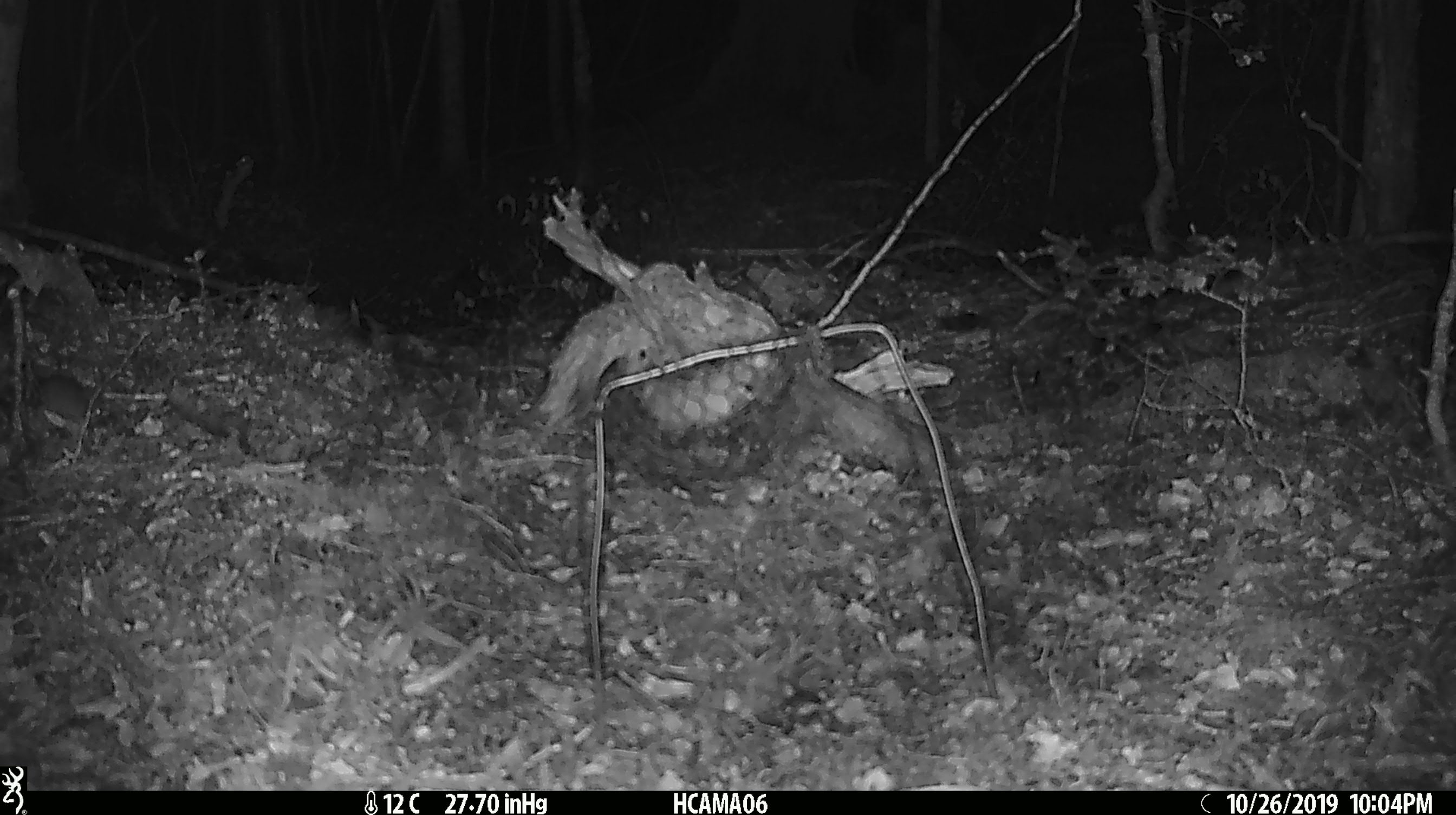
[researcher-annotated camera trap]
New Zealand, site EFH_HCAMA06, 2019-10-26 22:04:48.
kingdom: Animalia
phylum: Chordata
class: Mammalia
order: Rodentia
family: Muridae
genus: Mus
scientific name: Mus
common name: mouse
Mouse (Mus).